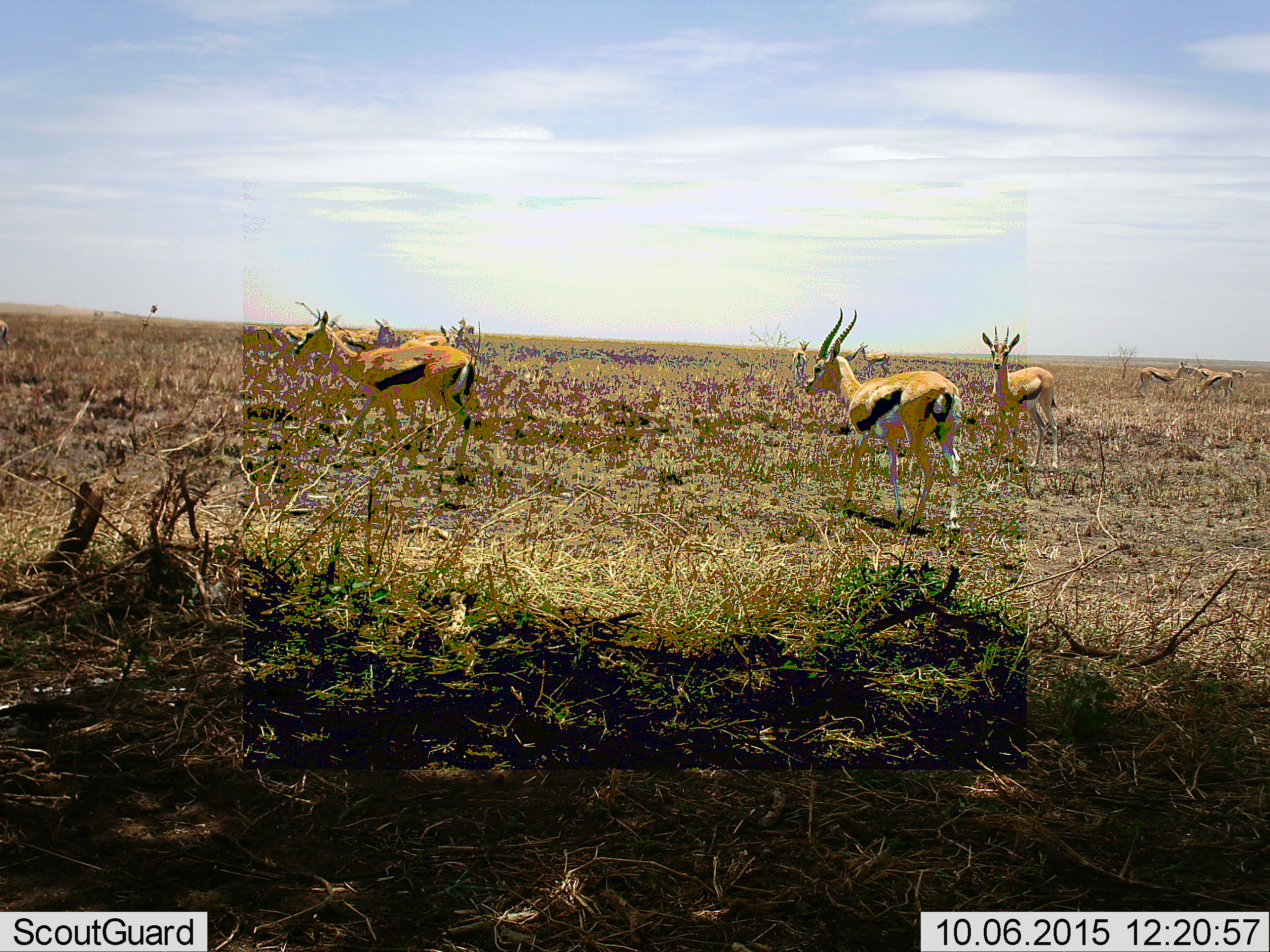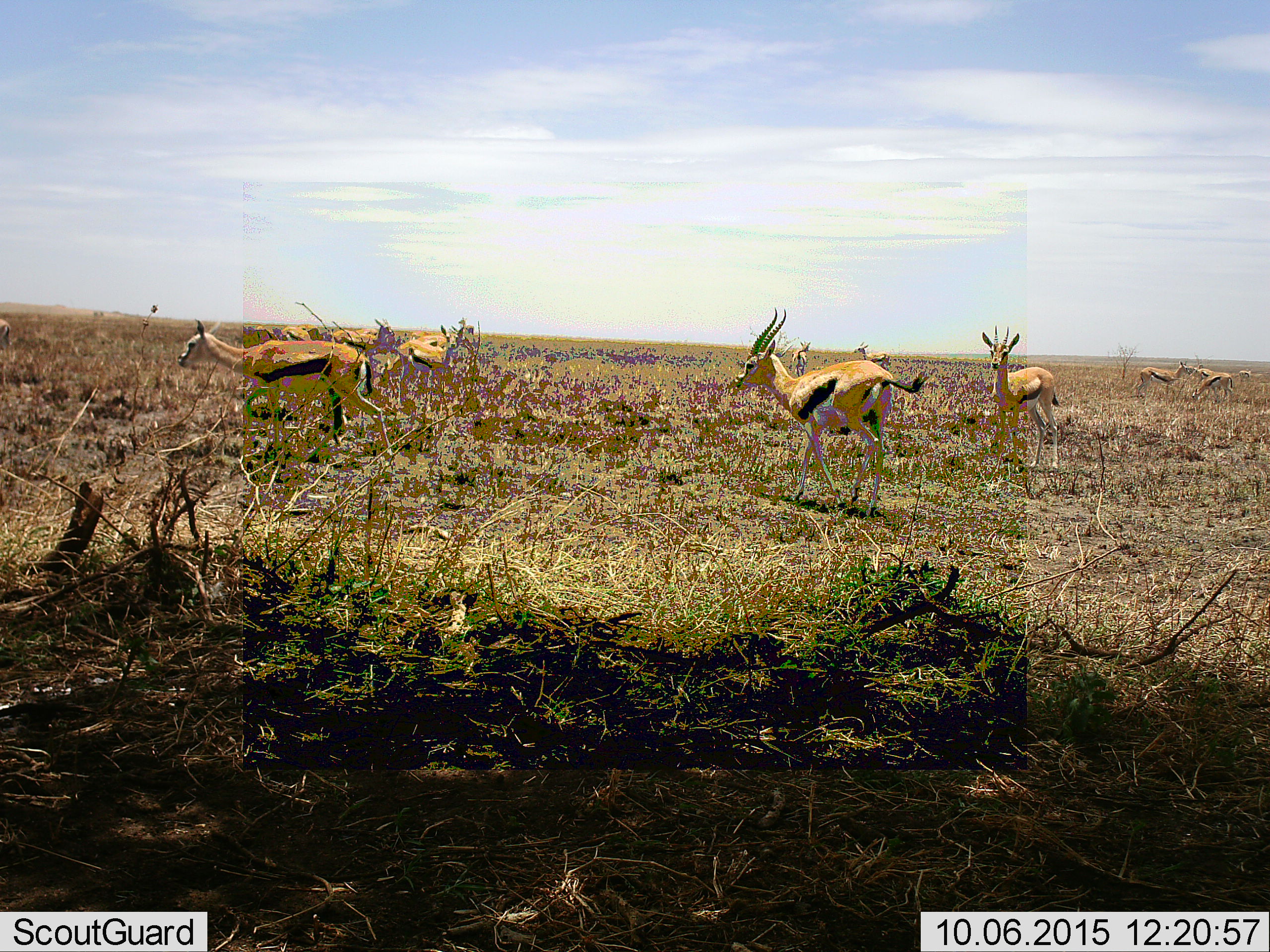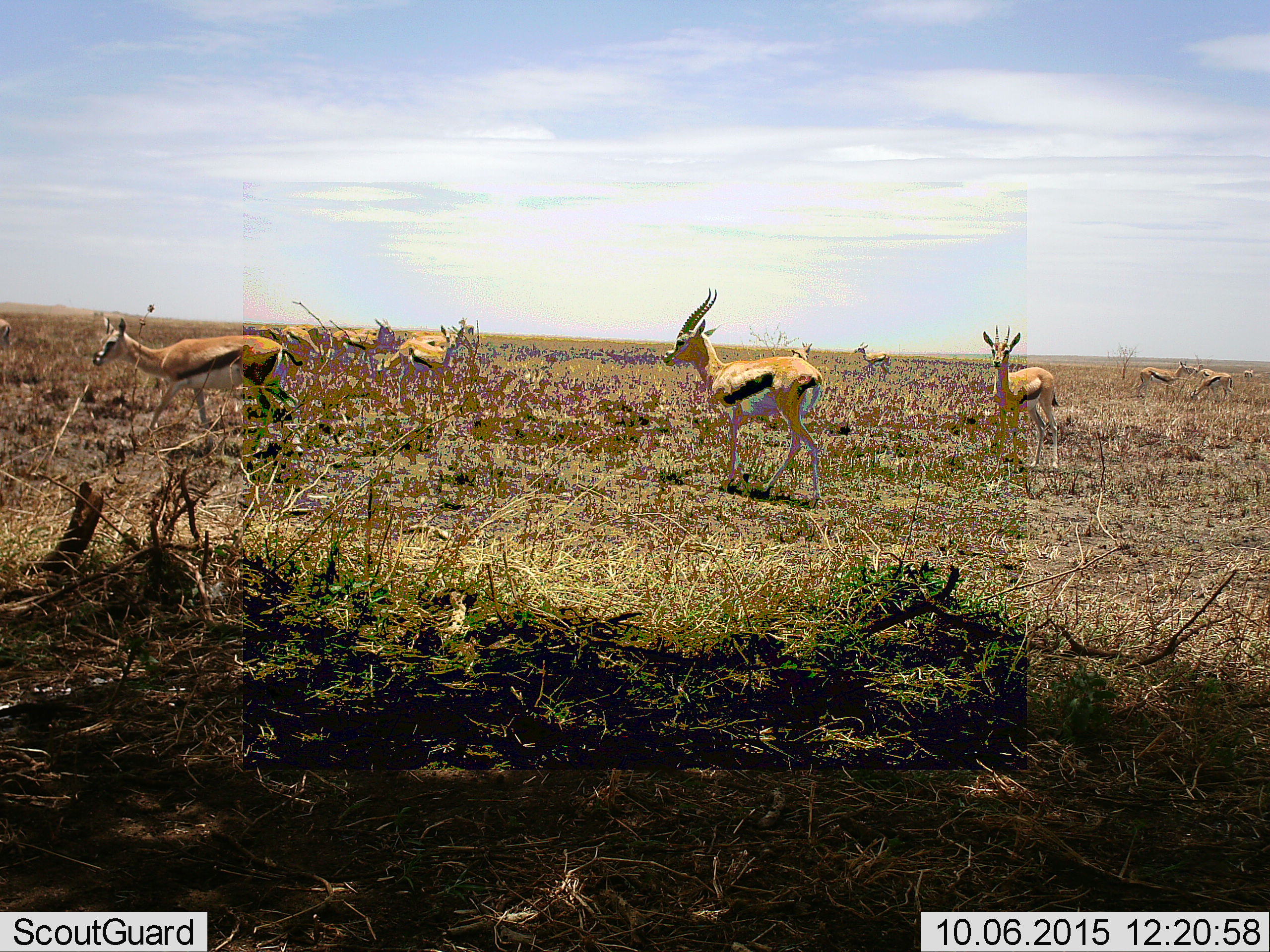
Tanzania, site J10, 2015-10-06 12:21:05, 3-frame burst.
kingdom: Animalia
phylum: Chordata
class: Mammalia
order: Artiodactyla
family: Bovidae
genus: Eudorcas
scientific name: Eudorcas thomsonii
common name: thomson's gazelle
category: gazellethomsons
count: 8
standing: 100%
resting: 0%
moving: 50%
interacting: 25%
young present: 0%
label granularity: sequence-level